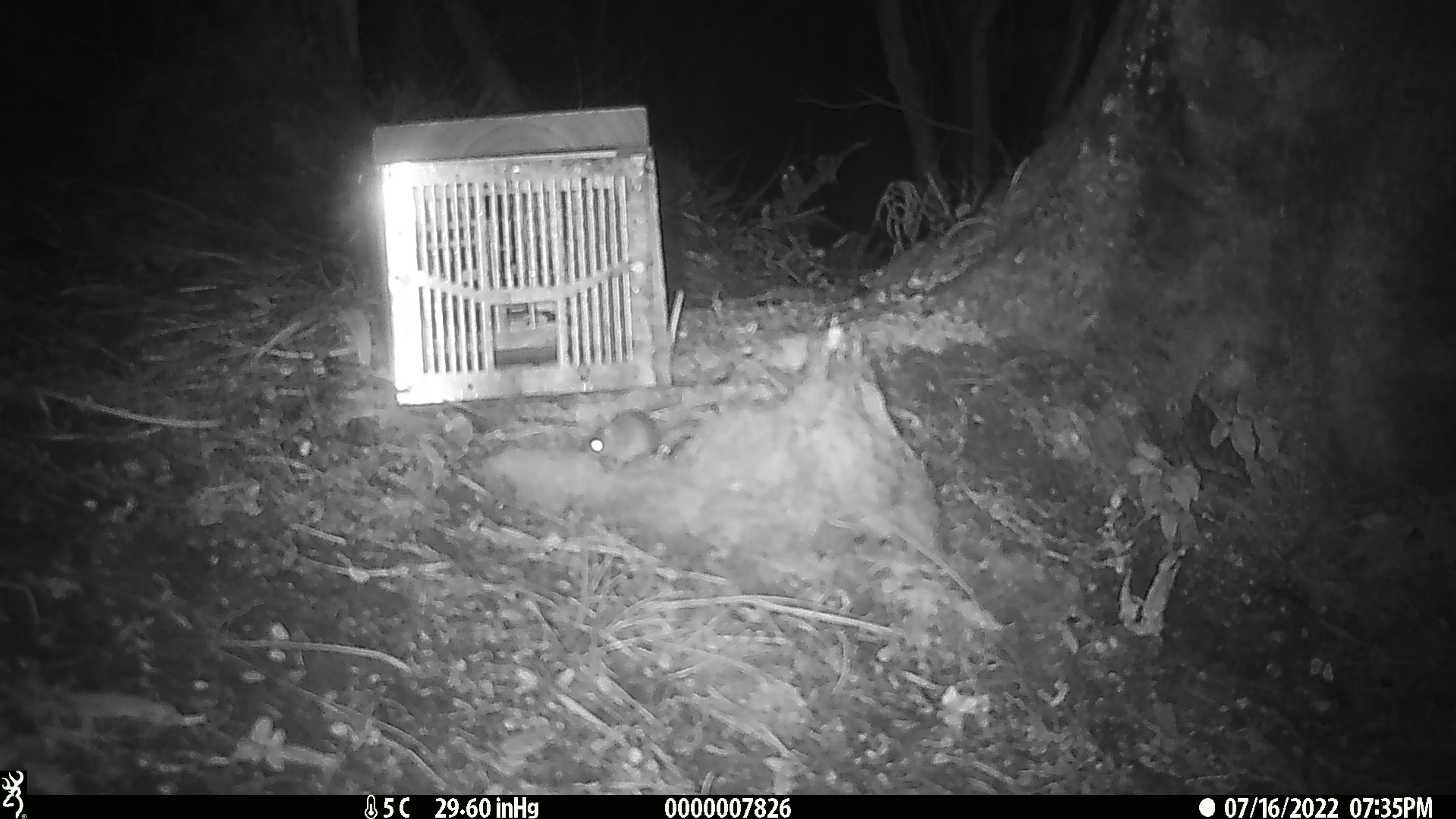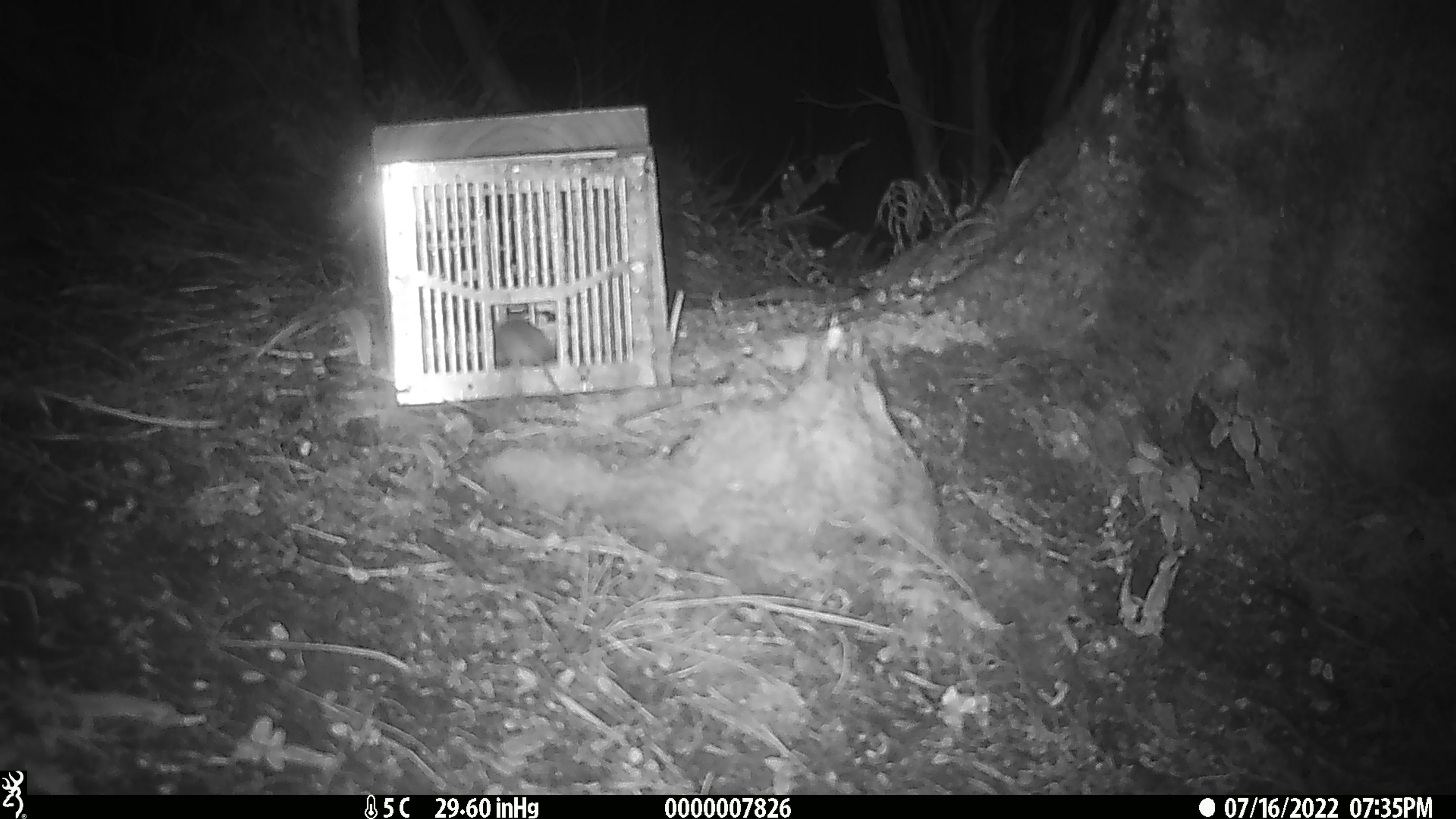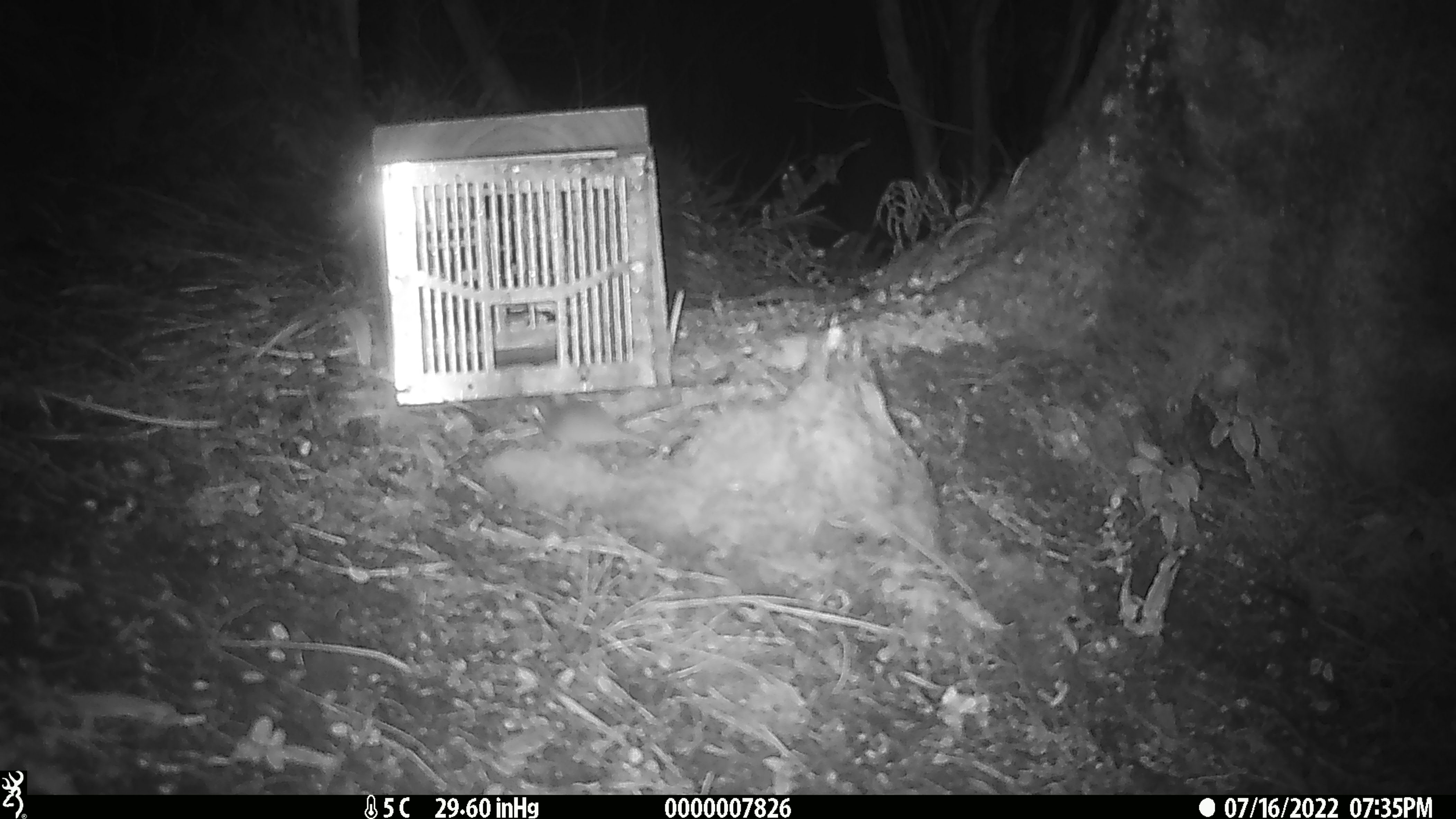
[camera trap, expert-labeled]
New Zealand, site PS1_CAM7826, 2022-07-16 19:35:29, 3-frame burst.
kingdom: Animalia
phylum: Chordata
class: Mammalia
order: Rodentia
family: Muridae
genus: Mus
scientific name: Mus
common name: mouse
Mouse (Mus).